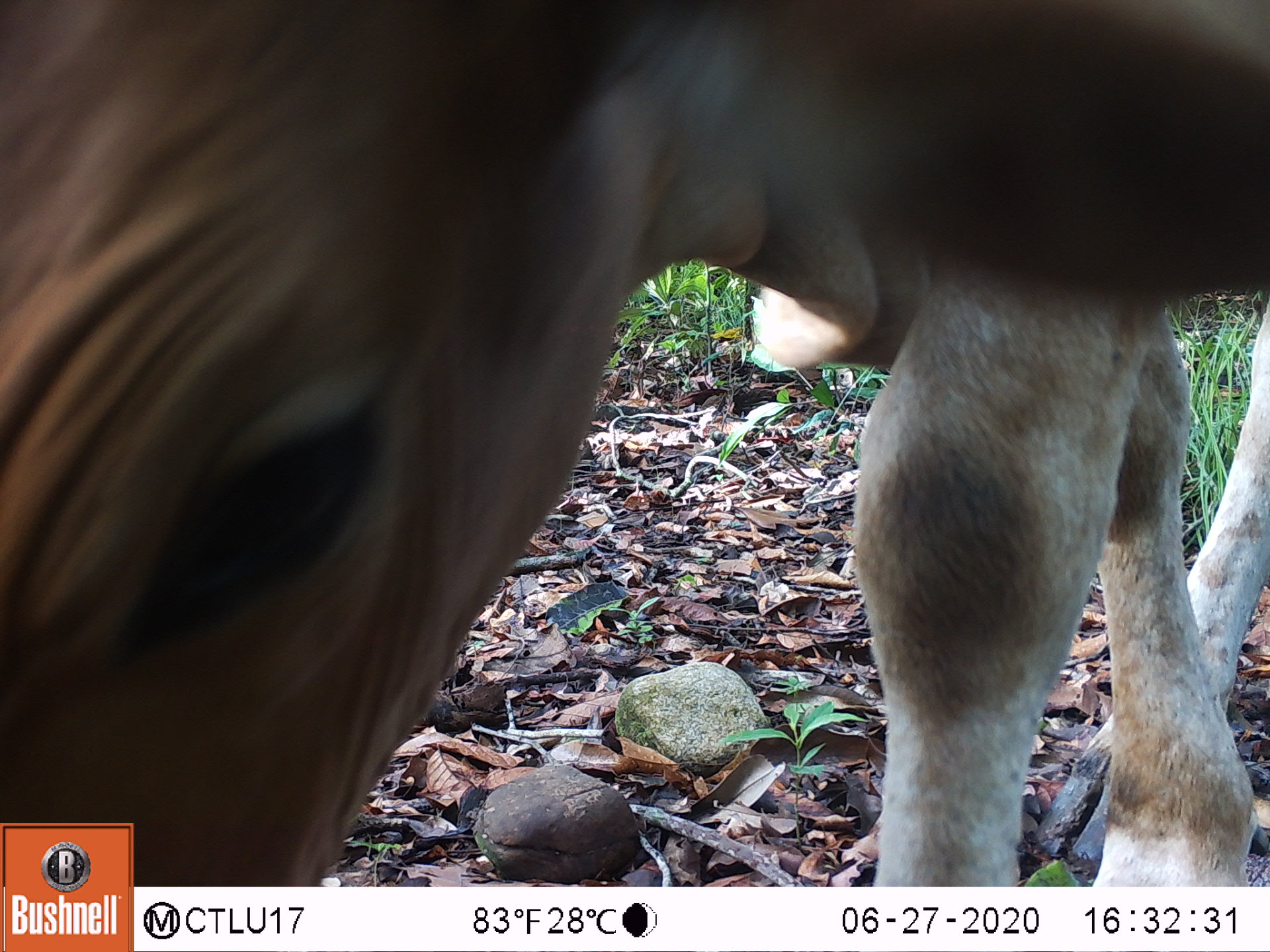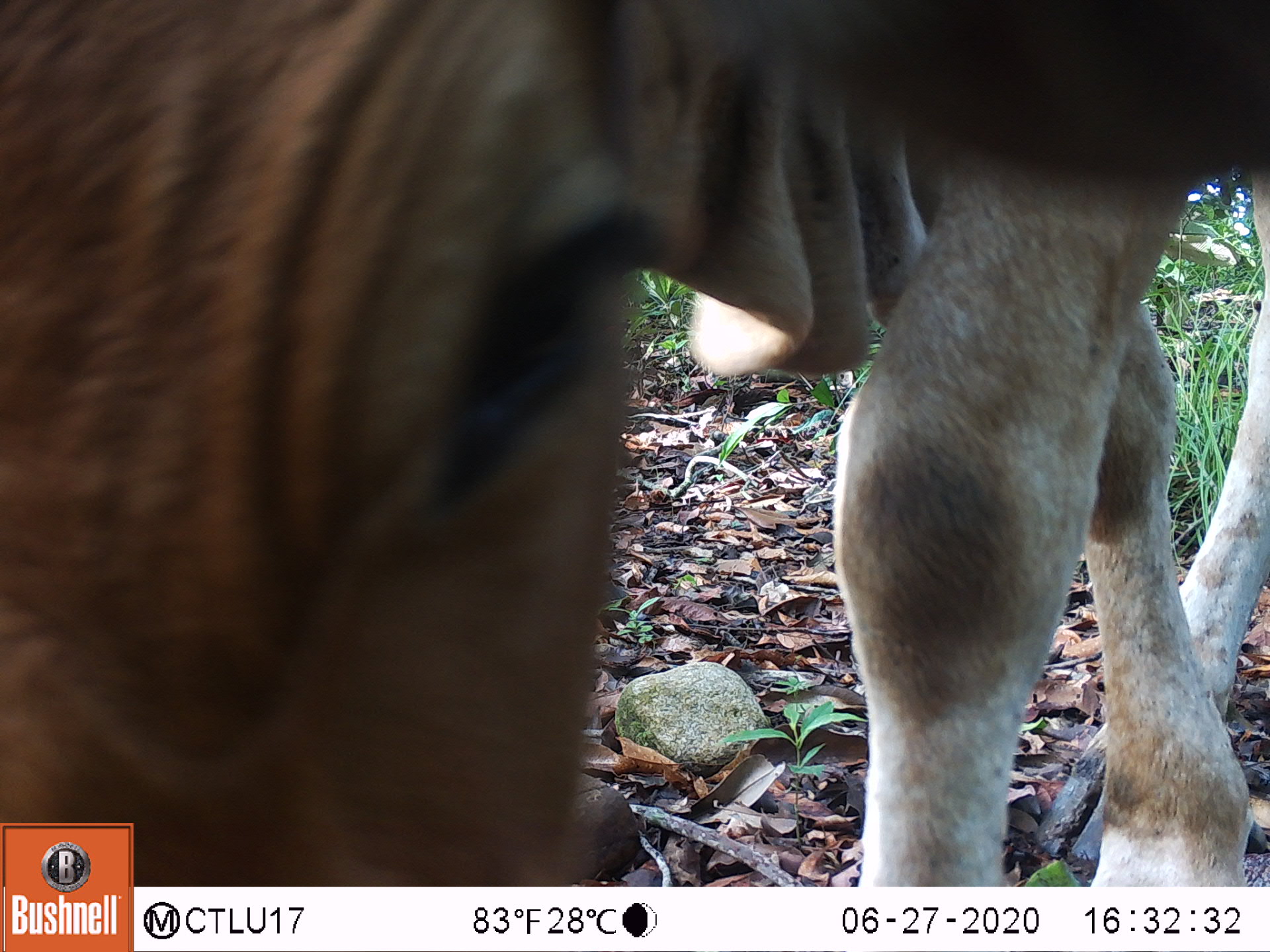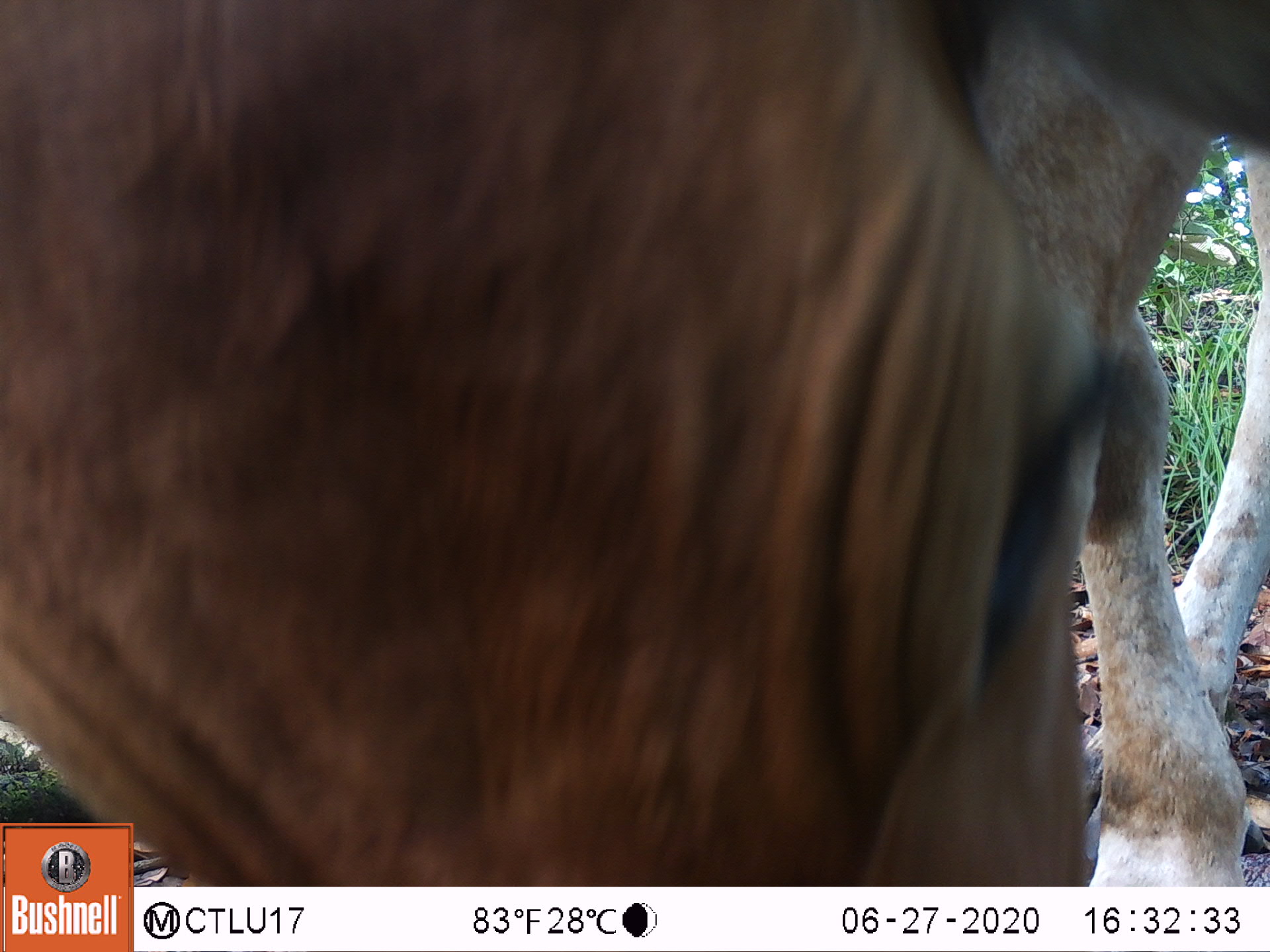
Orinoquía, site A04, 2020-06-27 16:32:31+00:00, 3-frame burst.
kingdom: Animalia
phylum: Chordata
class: Mammalia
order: Artiodactyla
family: Bovidae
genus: Bos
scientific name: Bos taurus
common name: cow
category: cattle